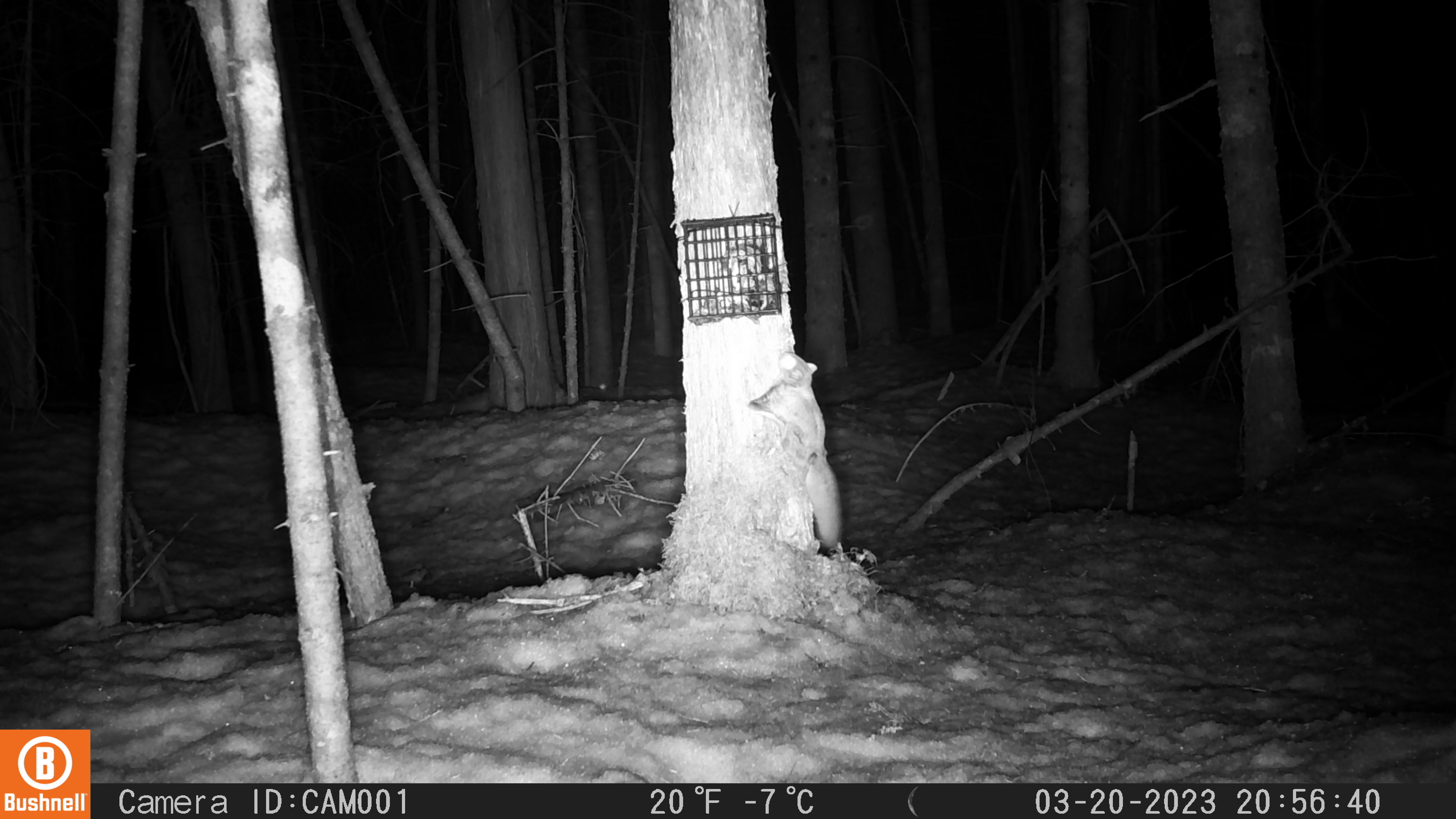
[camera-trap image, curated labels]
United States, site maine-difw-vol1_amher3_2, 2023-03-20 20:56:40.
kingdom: Animalia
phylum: Chordata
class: Mammalia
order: Rodentia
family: Sciuridae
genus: Glaucomys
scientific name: Glaucomys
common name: flying squirrel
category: flying squirrel sp.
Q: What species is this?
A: Flying squirrel sp. (flying squirrel) (Glaucomys).